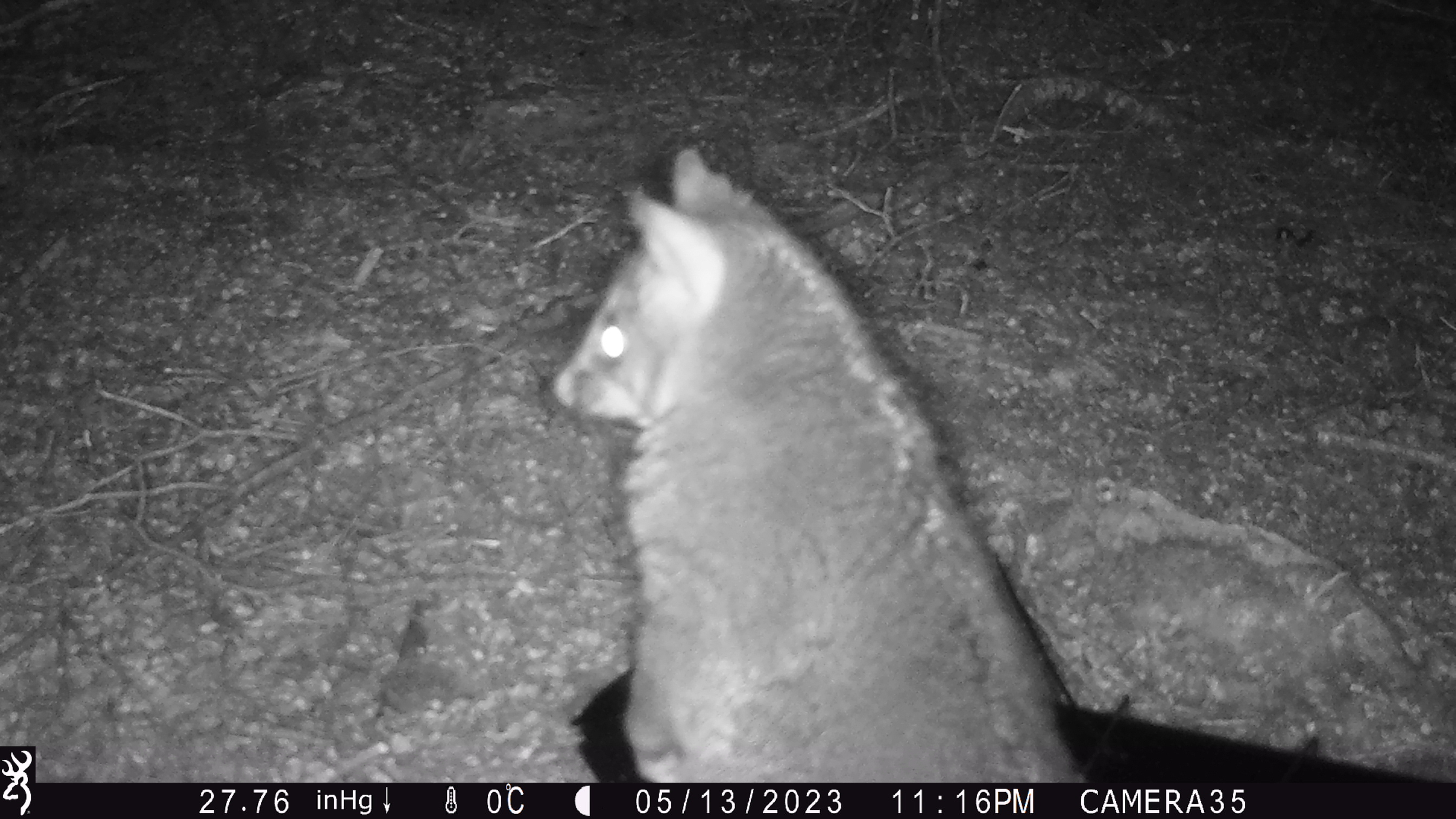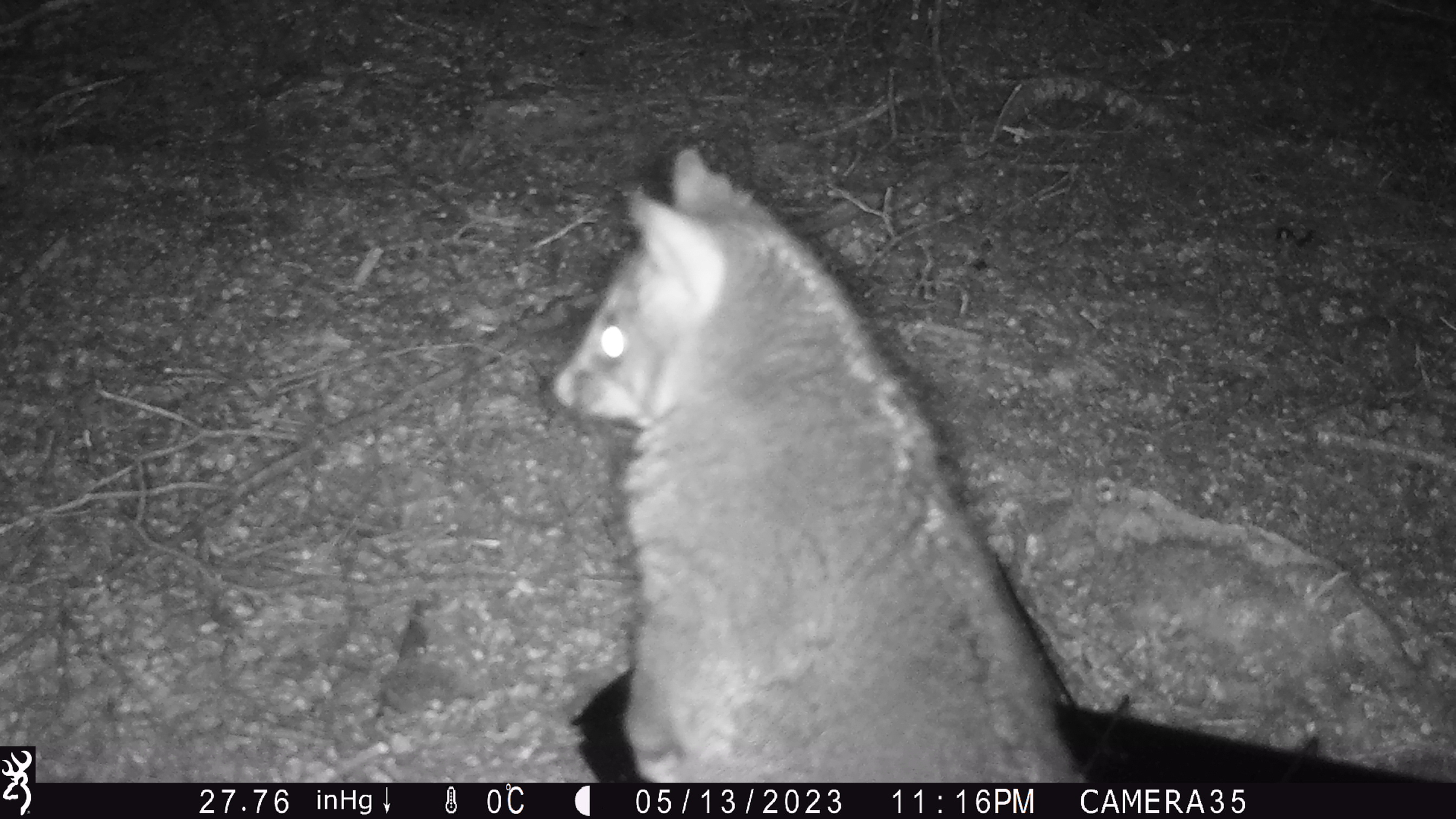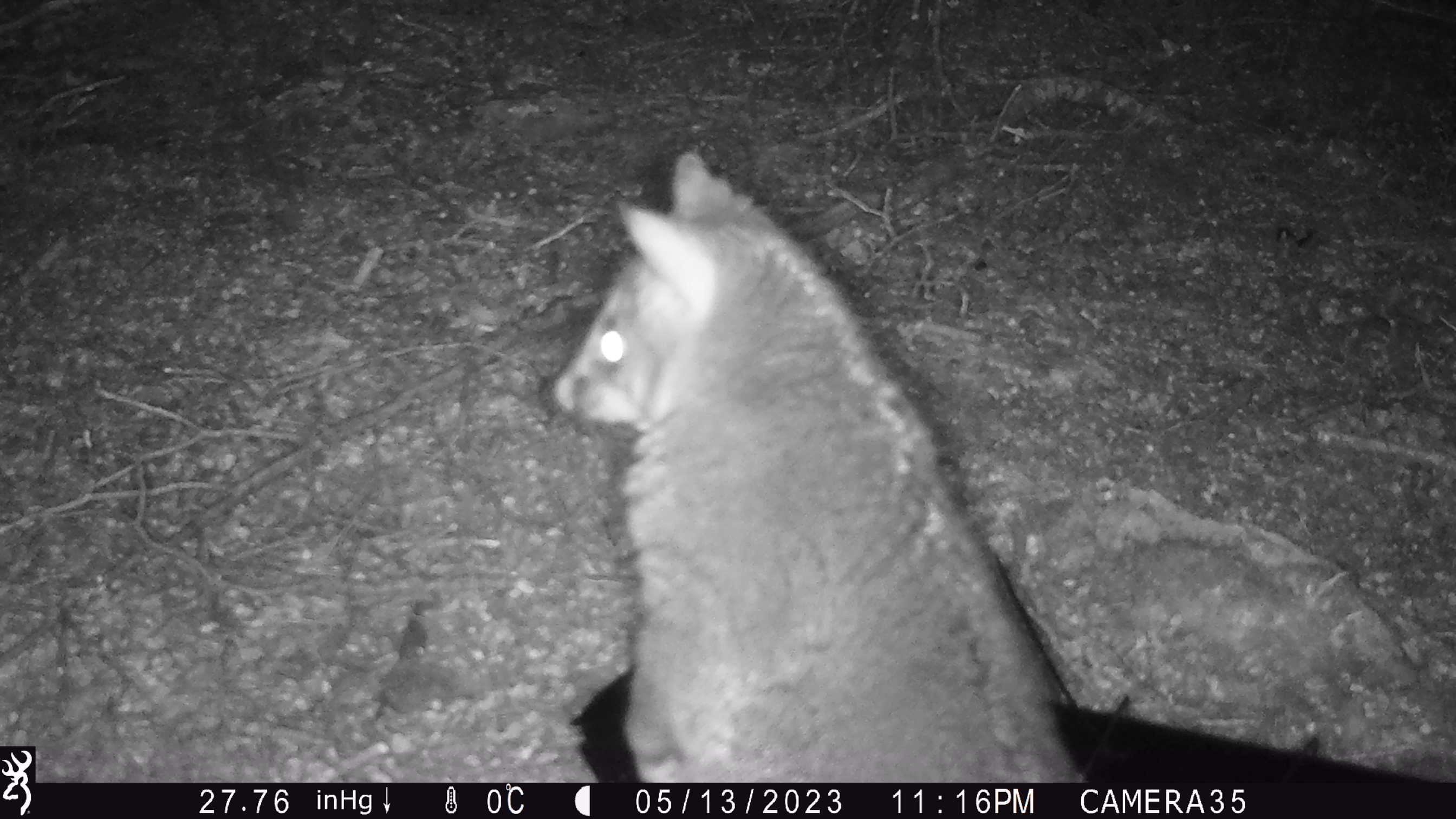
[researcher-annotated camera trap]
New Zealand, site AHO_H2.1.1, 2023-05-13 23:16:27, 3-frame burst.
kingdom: Animalia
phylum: Chordata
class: Mammalia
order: Diprotodontia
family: Phalangeridae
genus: Trichosurus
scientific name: Trichosurus vulpecula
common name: common brushtail possum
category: possum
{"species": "possum (common brushtail possum) (Trichosurus vulpecula)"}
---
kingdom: Animalia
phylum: Chordata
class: Mammalia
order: Carnivora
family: Mustelidae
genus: Mustela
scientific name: Mustela erminea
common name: stoat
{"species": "stoat (Mustela erminea)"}